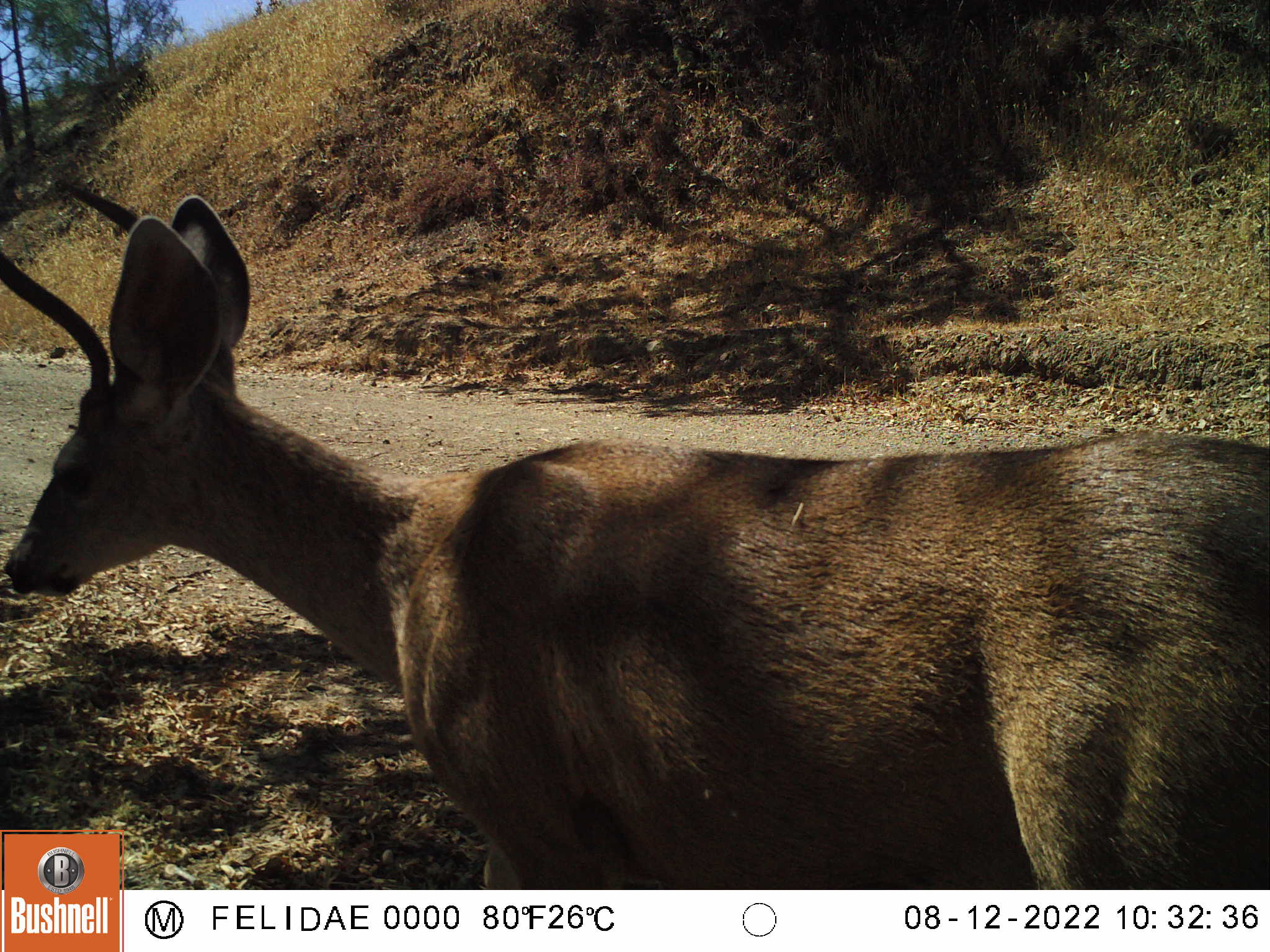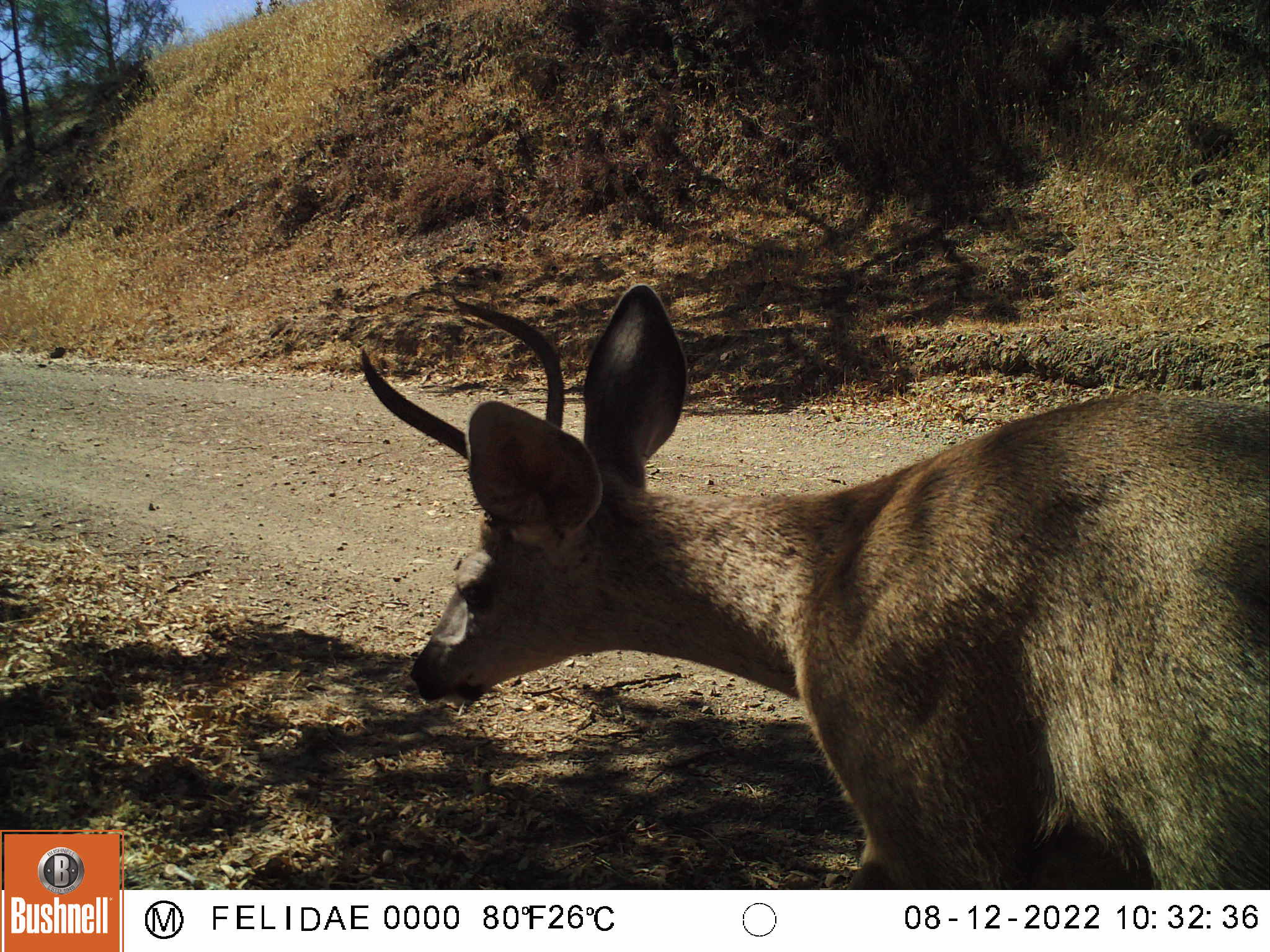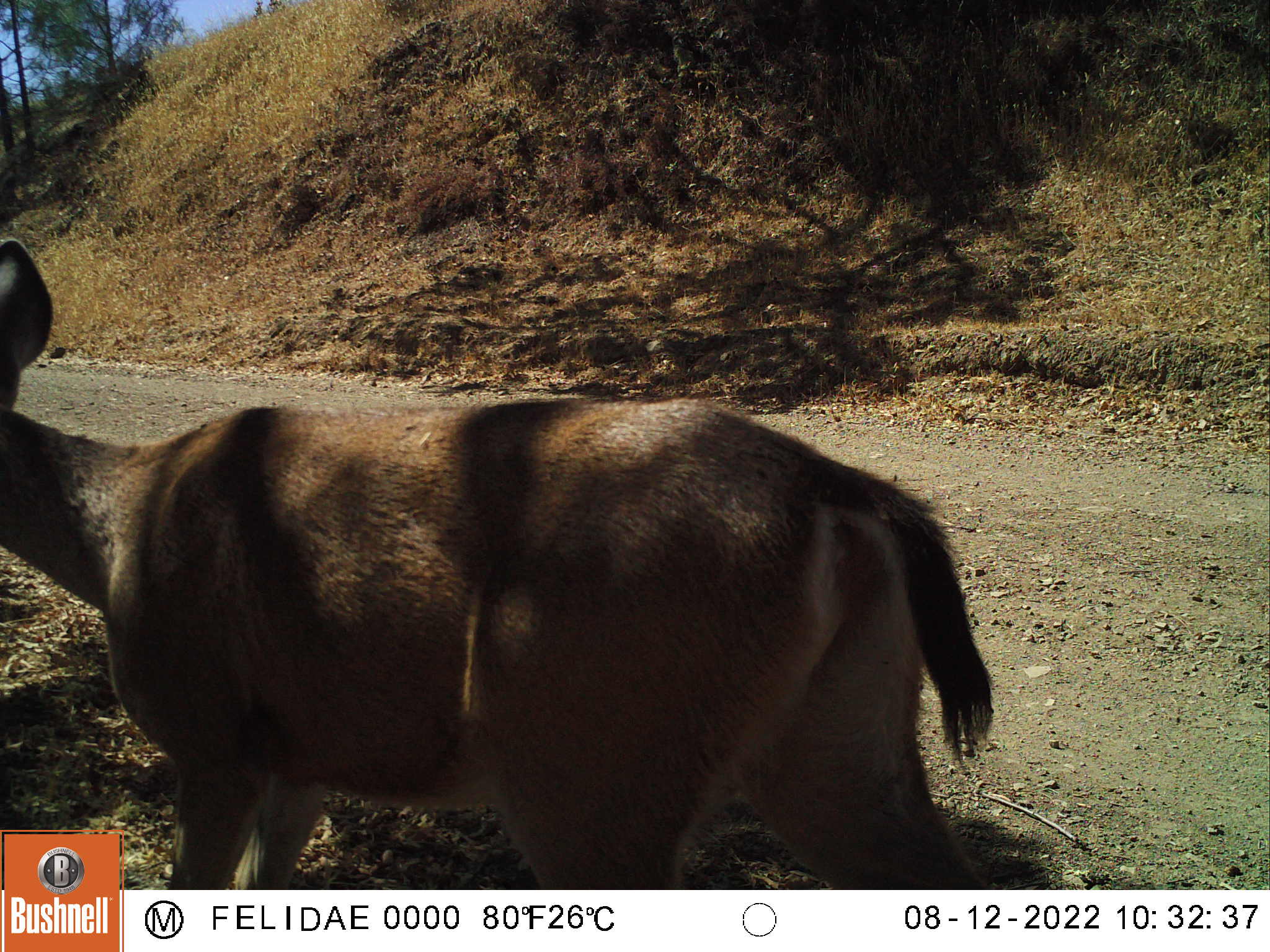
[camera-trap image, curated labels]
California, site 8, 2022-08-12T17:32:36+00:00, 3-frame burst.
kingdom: Animalia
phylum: Chordata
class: Mammalia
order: Artiodactyla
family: Cervidae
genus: Odocoileus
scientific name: Odocoileus hemionus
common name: mule deer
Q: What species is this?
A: Mule deer (Odocoileus hemionus).